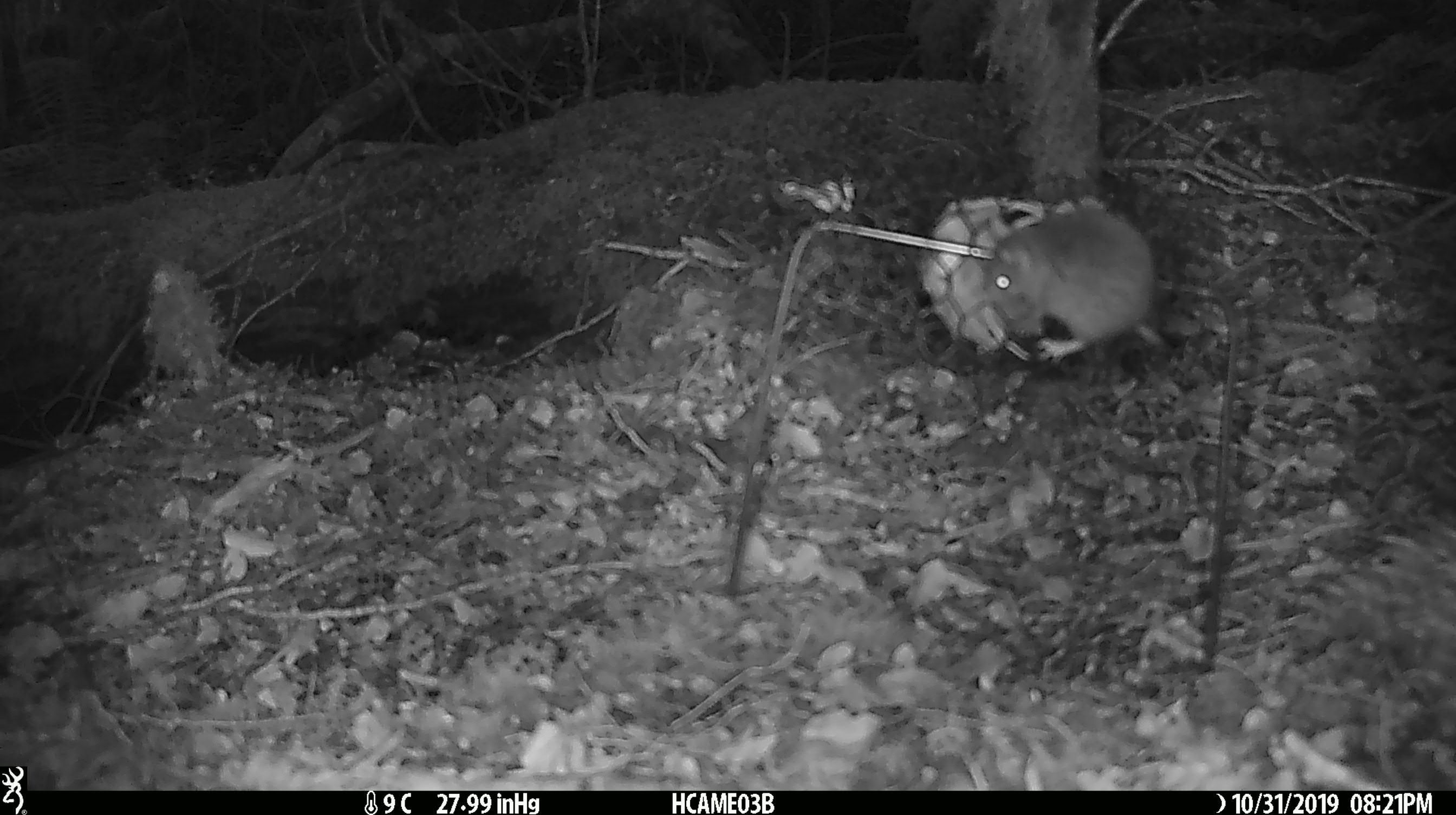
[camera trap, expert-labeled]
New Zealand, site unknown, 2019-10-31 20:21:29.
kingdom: Animalia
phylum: Chordata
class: Mammalia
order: Rodentia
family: Muridae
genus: Mus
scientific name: Mus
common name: mouse